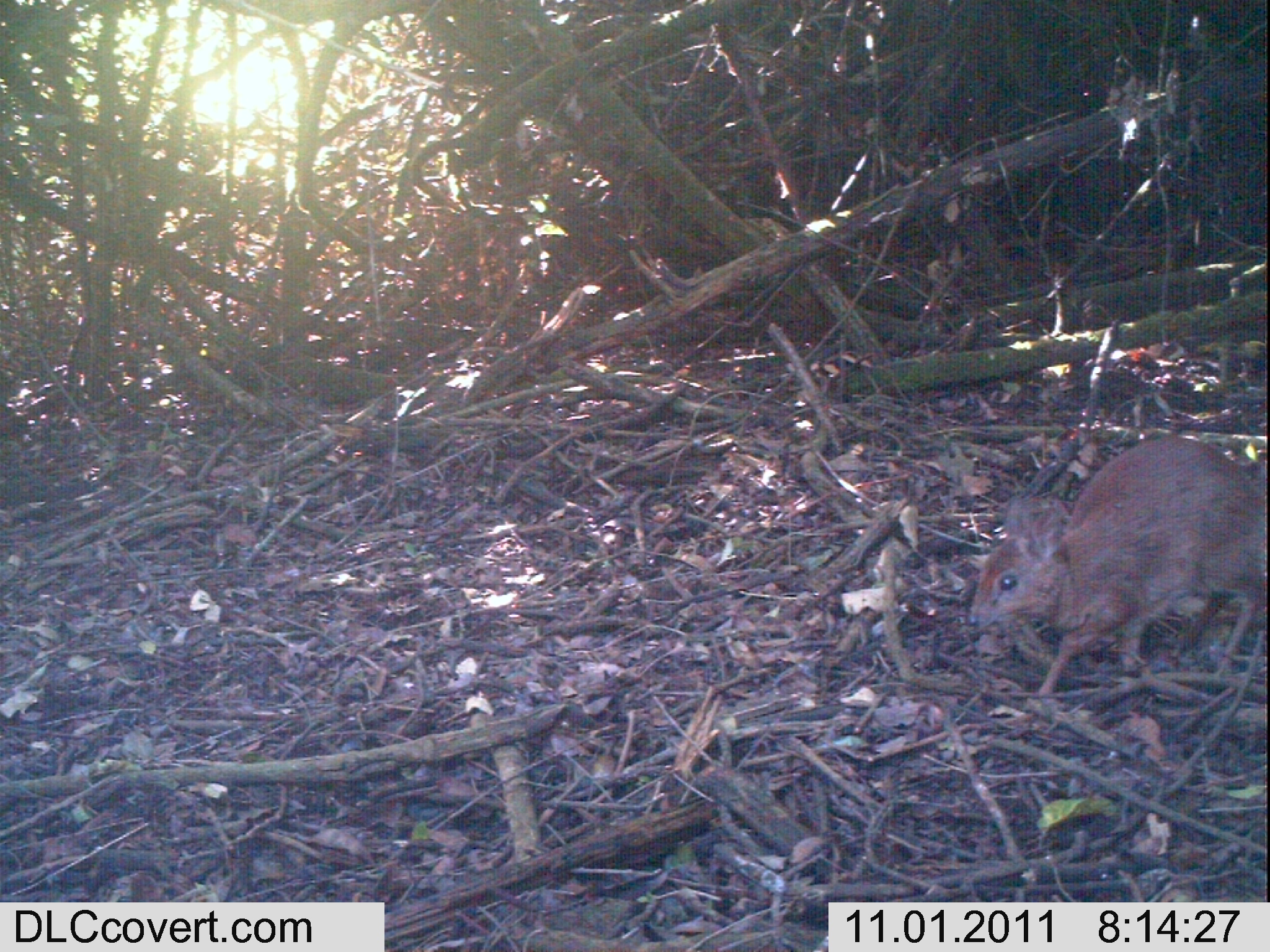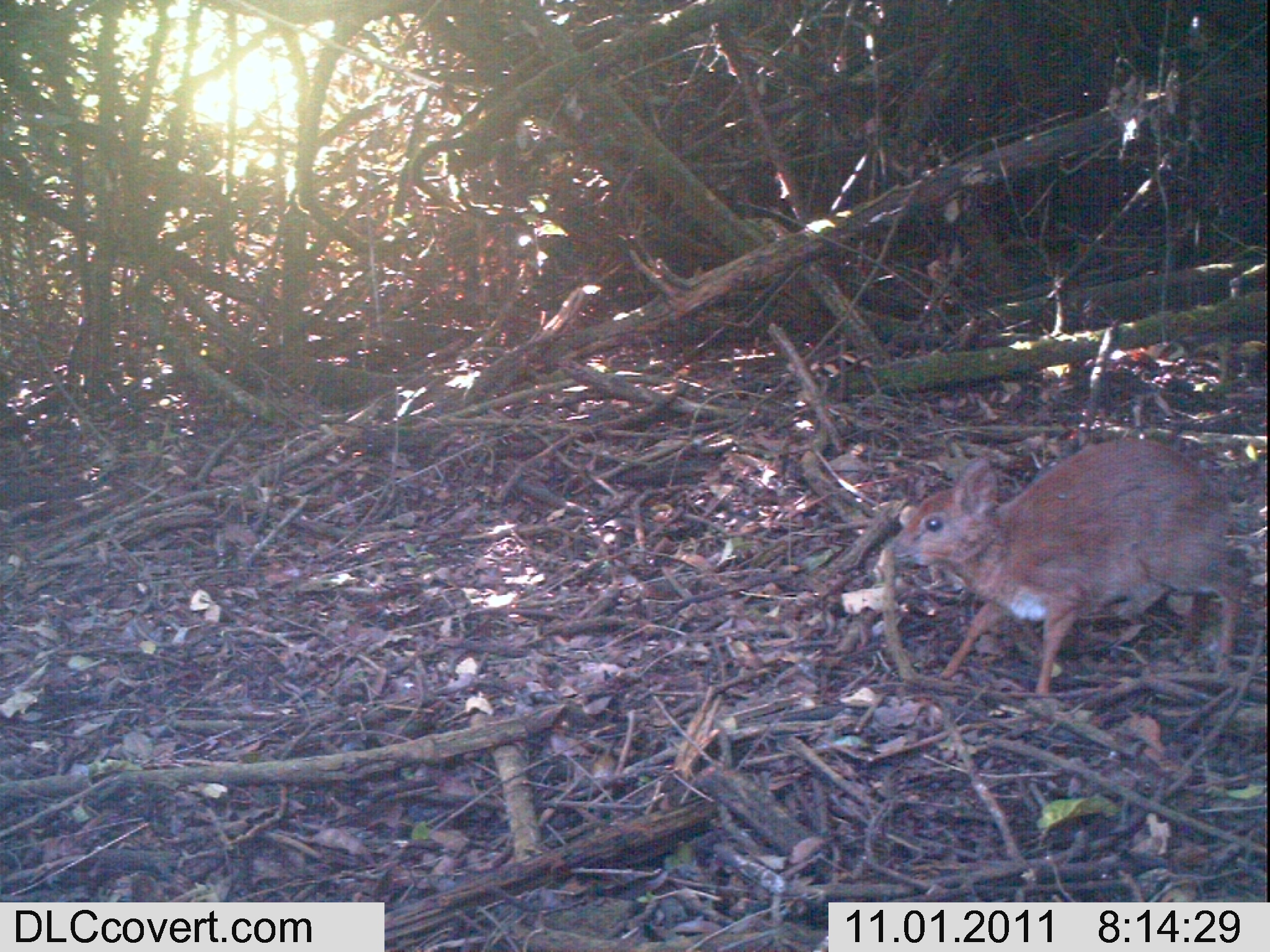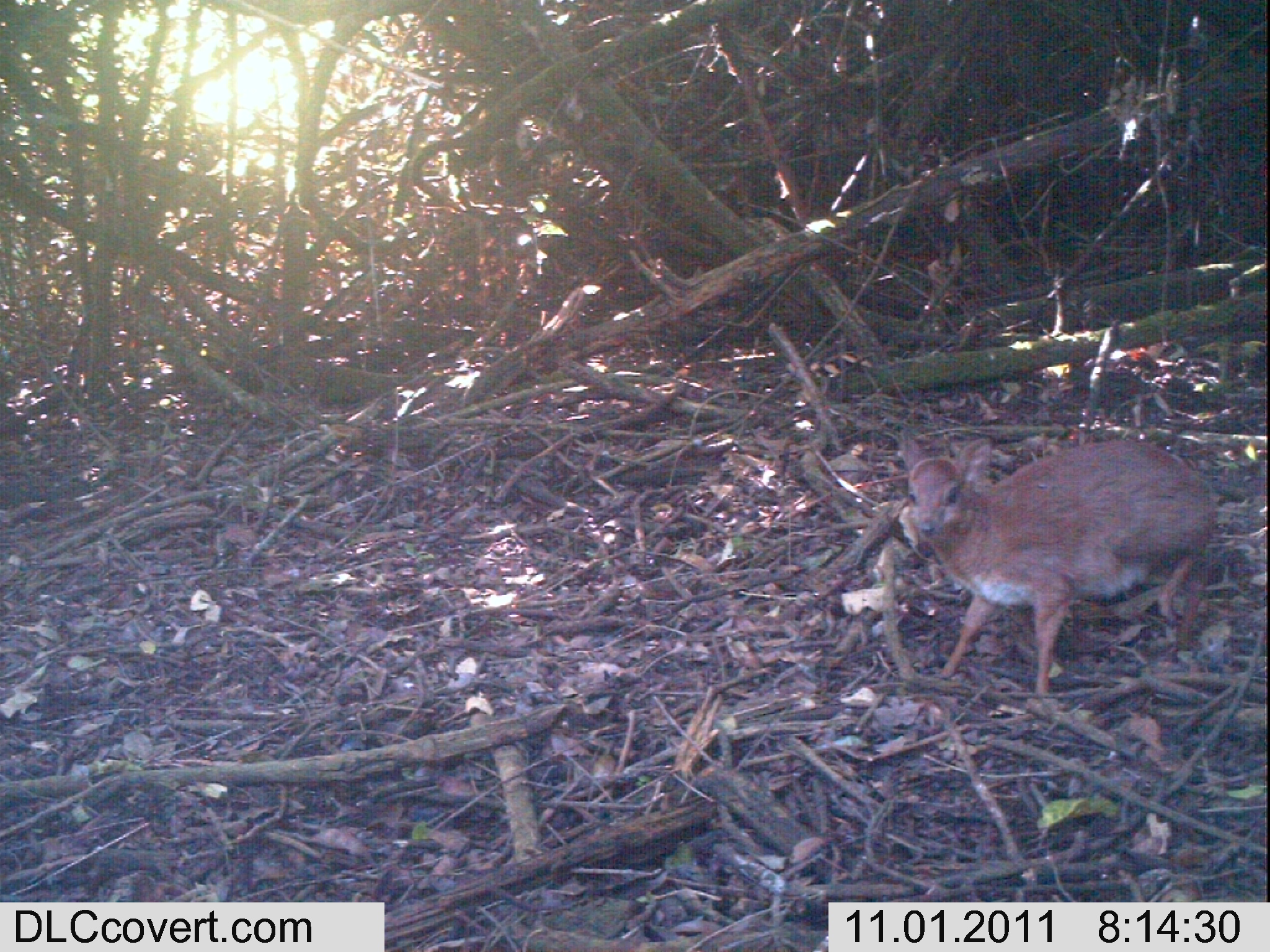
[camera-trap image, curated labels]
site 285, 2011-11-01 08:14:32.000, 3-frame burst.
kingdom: Animalia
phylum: Chordata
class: Mammalia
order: Artiodactyla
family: Bovidae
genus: Nesotragus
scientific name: Nesotragus moschatus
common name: suni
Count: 1.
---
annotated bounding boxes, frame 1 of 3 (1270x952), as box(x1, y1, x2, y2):
nesotragus moschatus: box(961, 432, 1270, 705)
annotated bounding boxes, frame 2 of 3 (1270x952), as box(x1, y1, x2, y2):
nesotragus moschatus: box(881, 434, 1259, 705)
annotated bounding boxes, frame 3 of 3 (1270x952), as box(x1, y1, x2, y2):
nesotragus moschatus: box(890, 427, 1221, 697)